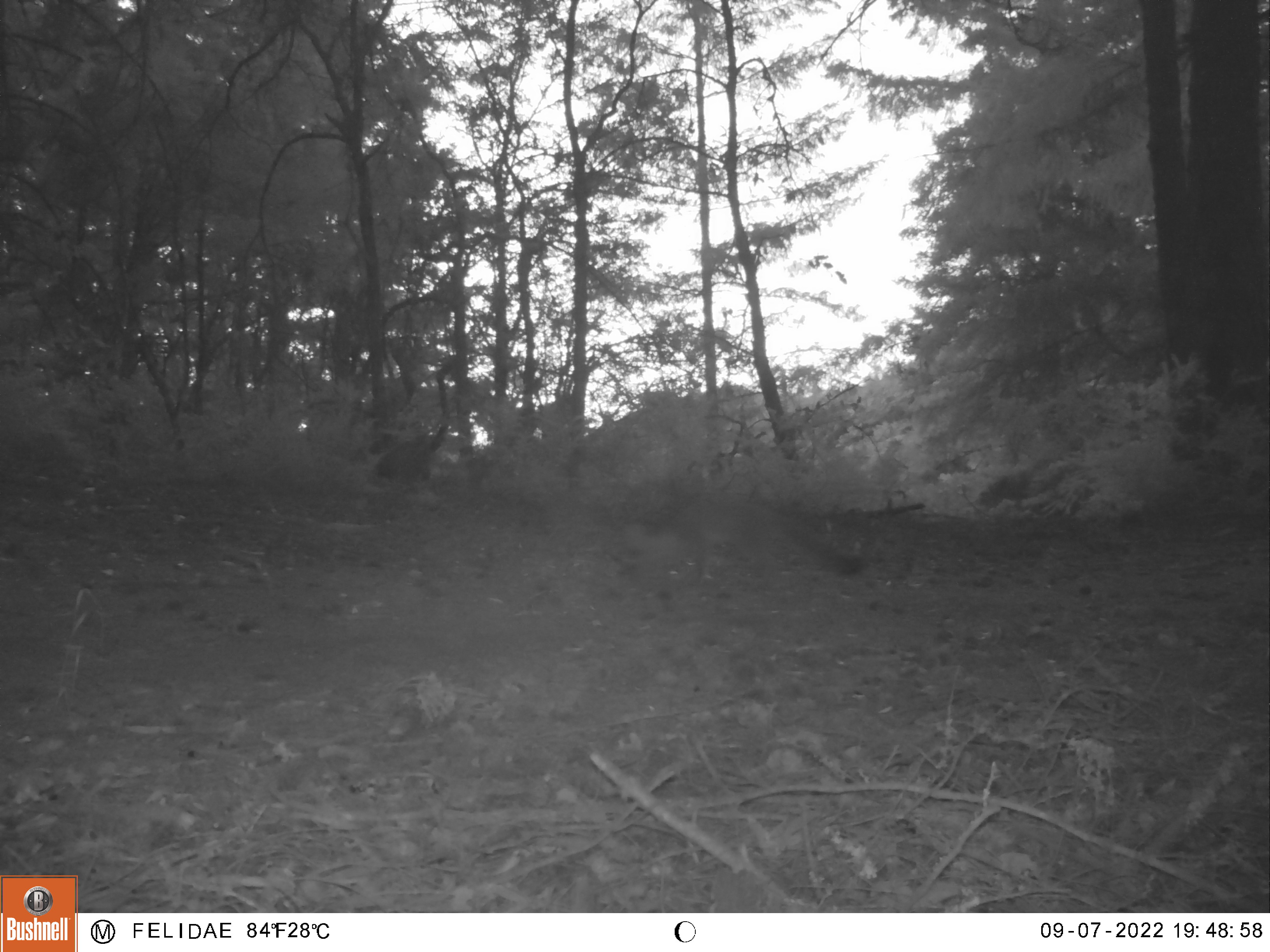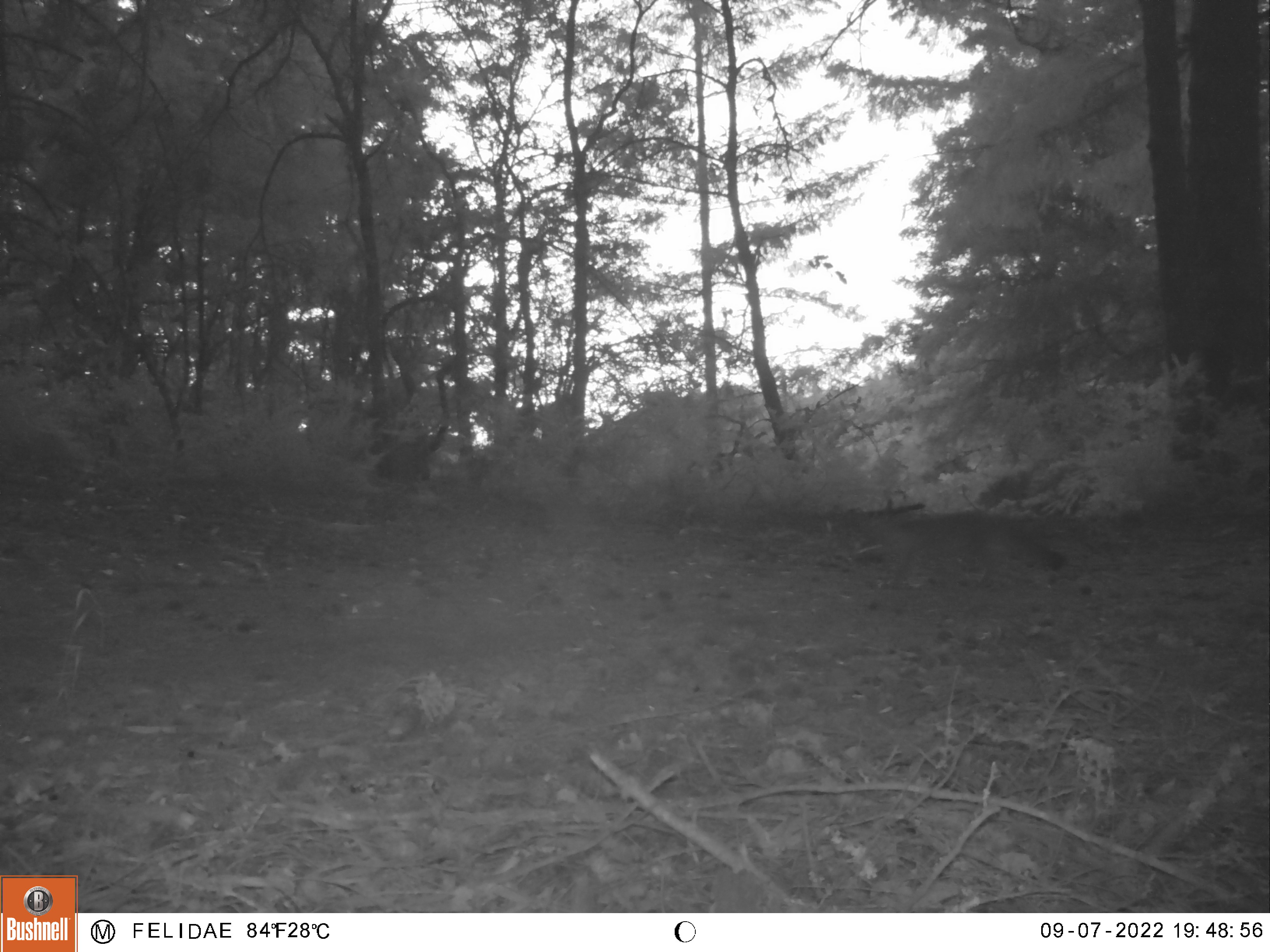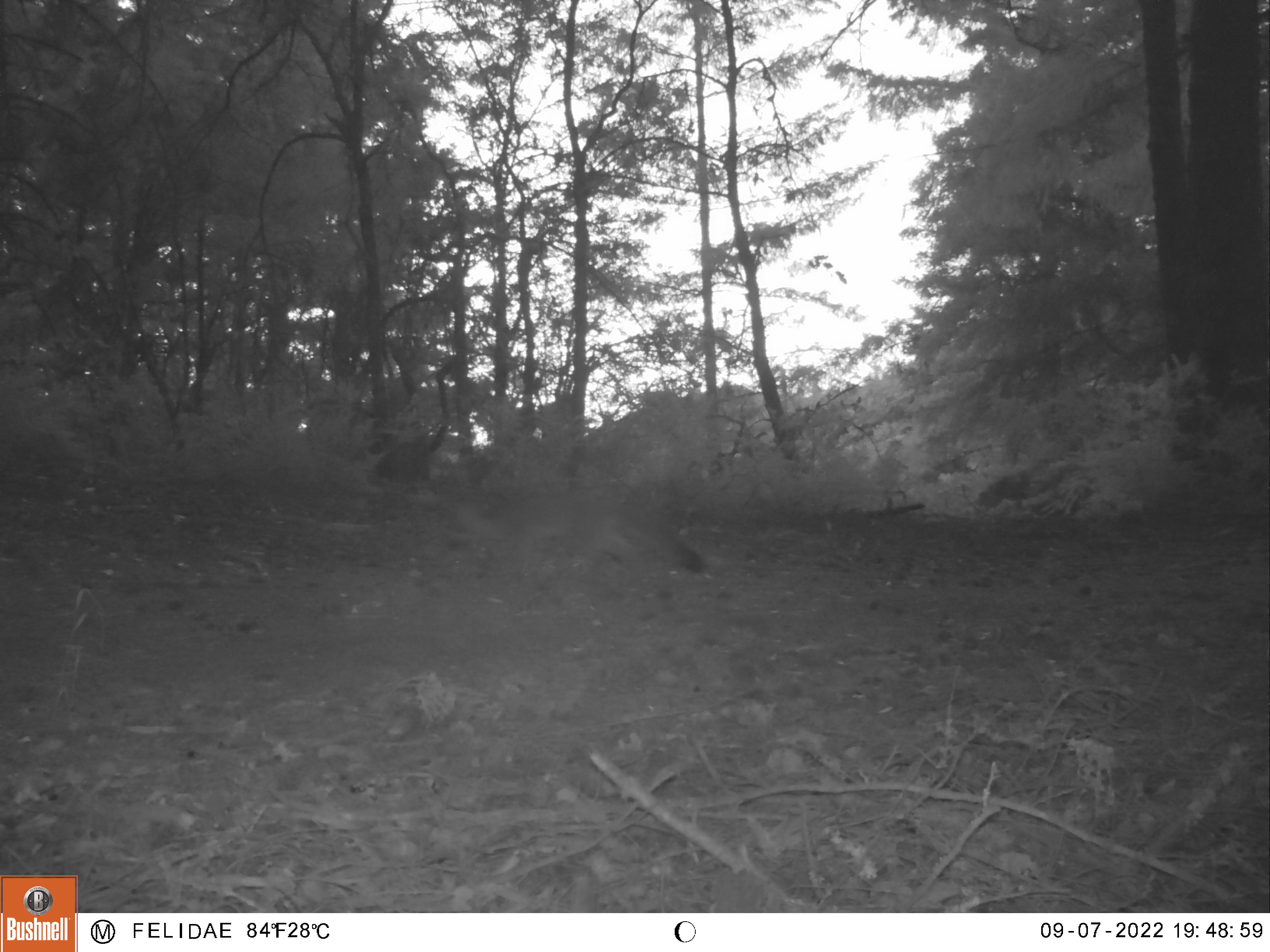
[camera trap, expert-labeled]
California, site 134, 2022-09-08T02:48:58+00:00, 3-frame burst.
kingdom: Animalia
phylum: Chordata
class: Mammalia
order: Carnivora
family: Canidae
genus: Urocyon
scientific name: Urocyon cinereoargenteus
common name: gray fox